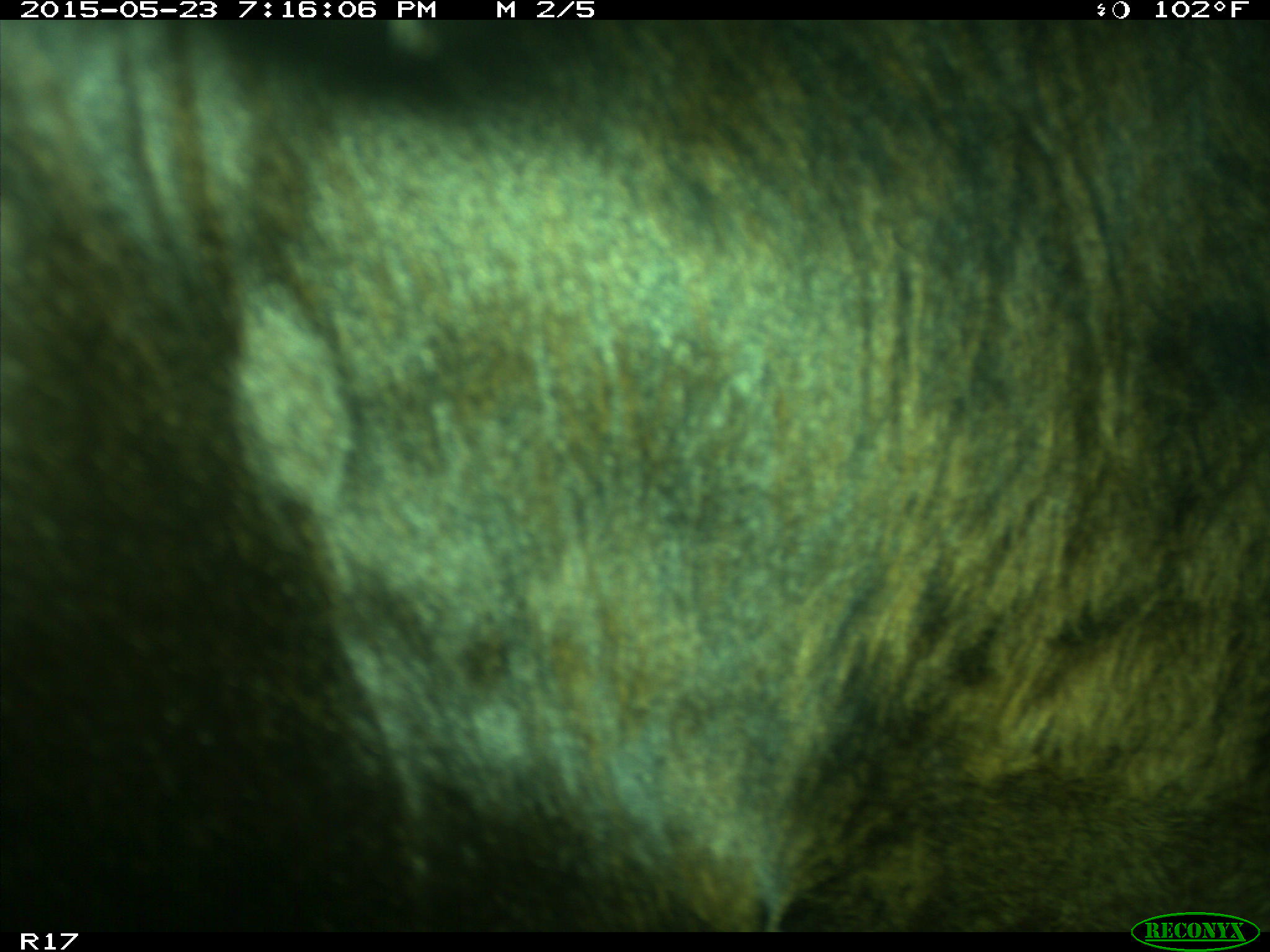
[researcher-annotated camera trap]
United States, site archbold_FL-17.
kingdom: Animalia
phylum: Chordata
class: Mammalia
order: Artiodactyla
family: Bovidae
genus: Bos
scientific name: Bos taurus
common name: domestic cow